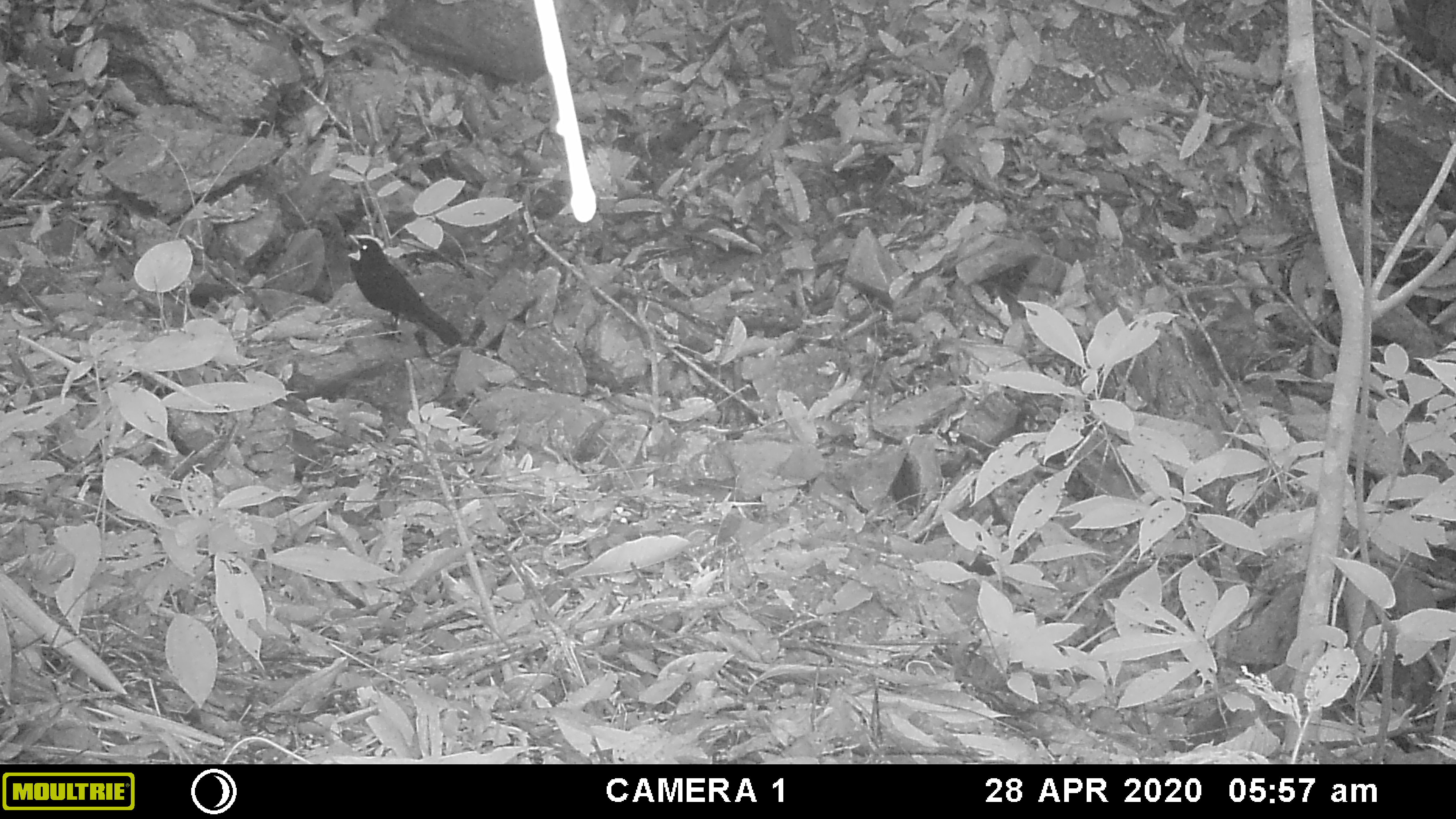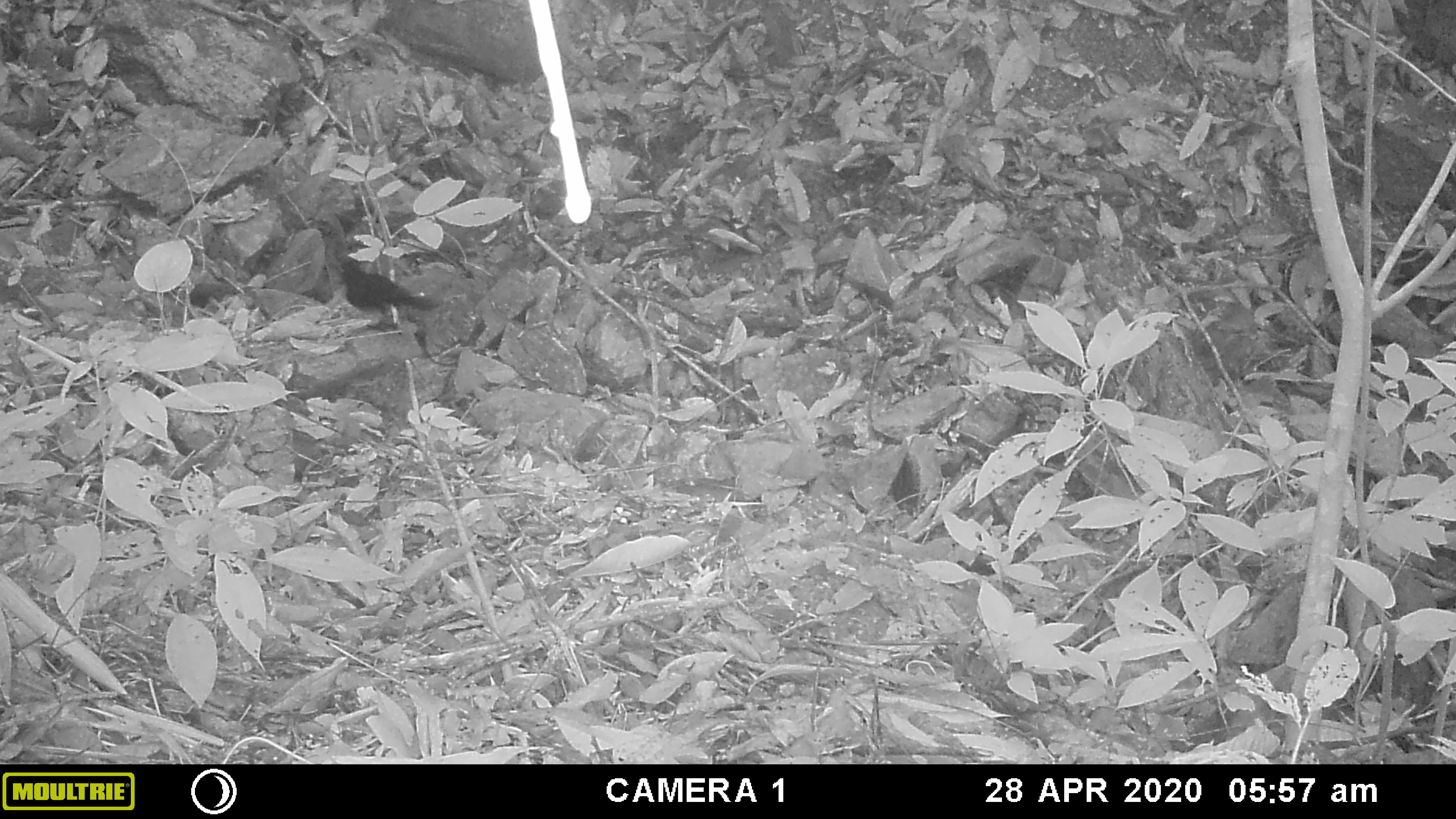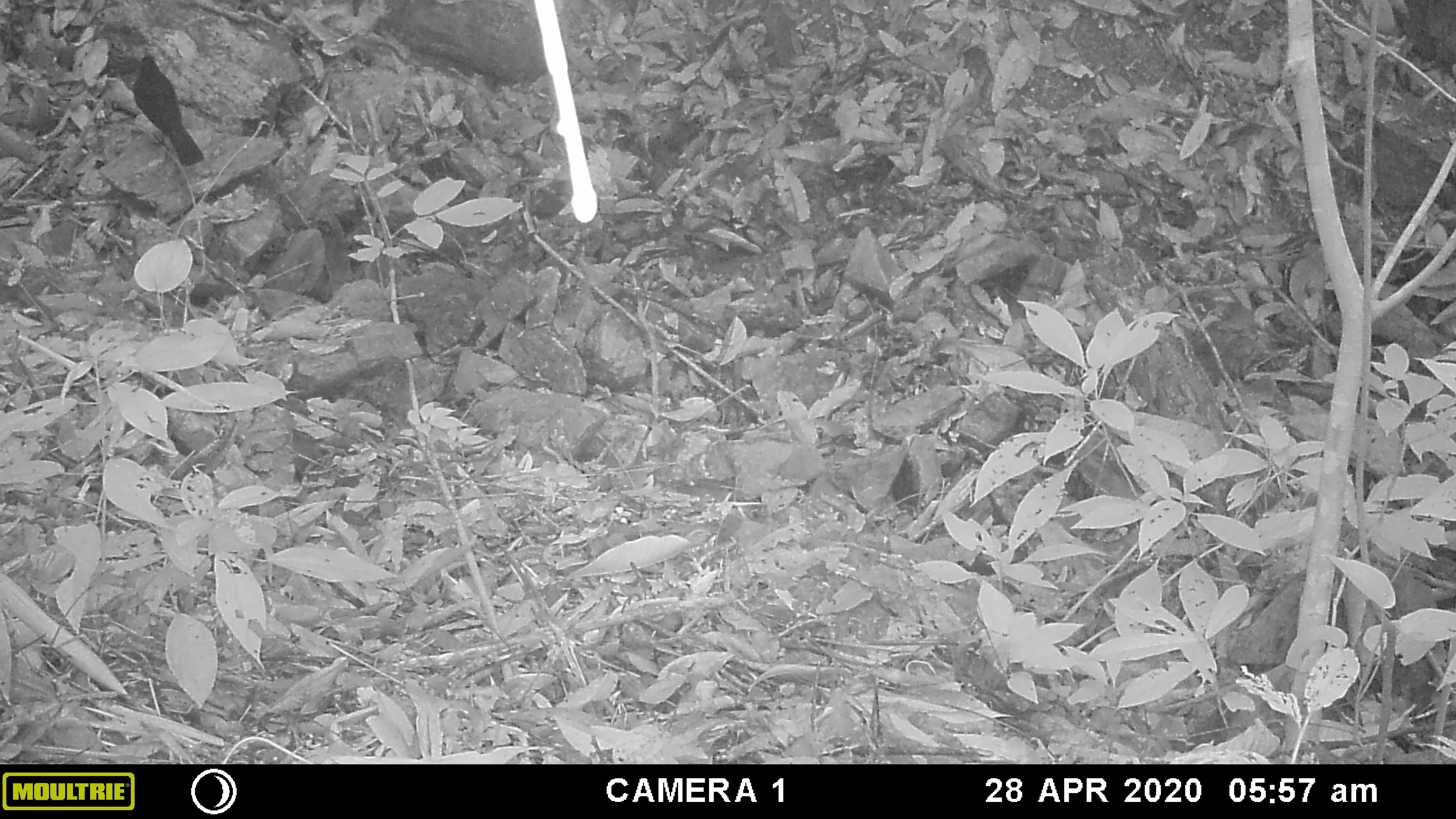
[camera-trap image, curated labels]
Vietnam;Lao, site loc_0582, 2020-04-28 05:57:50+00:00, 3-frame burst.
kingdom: Animalia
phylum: Chordata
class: Aves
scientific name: Aves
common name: bird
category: unidentified bird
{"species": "unidentified bird (bird) (Aves)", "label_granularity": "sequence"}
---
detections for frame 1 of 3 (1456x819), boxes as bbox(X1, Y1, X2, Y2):
unidentified bird: bbox(347, 233, 463, 349)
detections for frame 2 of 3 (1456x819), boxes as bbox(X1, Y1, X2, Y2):
unidentified bird: bbox(334, 255, 439, 314)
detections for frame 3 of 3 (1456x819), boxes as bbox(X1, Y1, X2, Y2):
unidentified bird: bbox(132, 47, 204, 166)